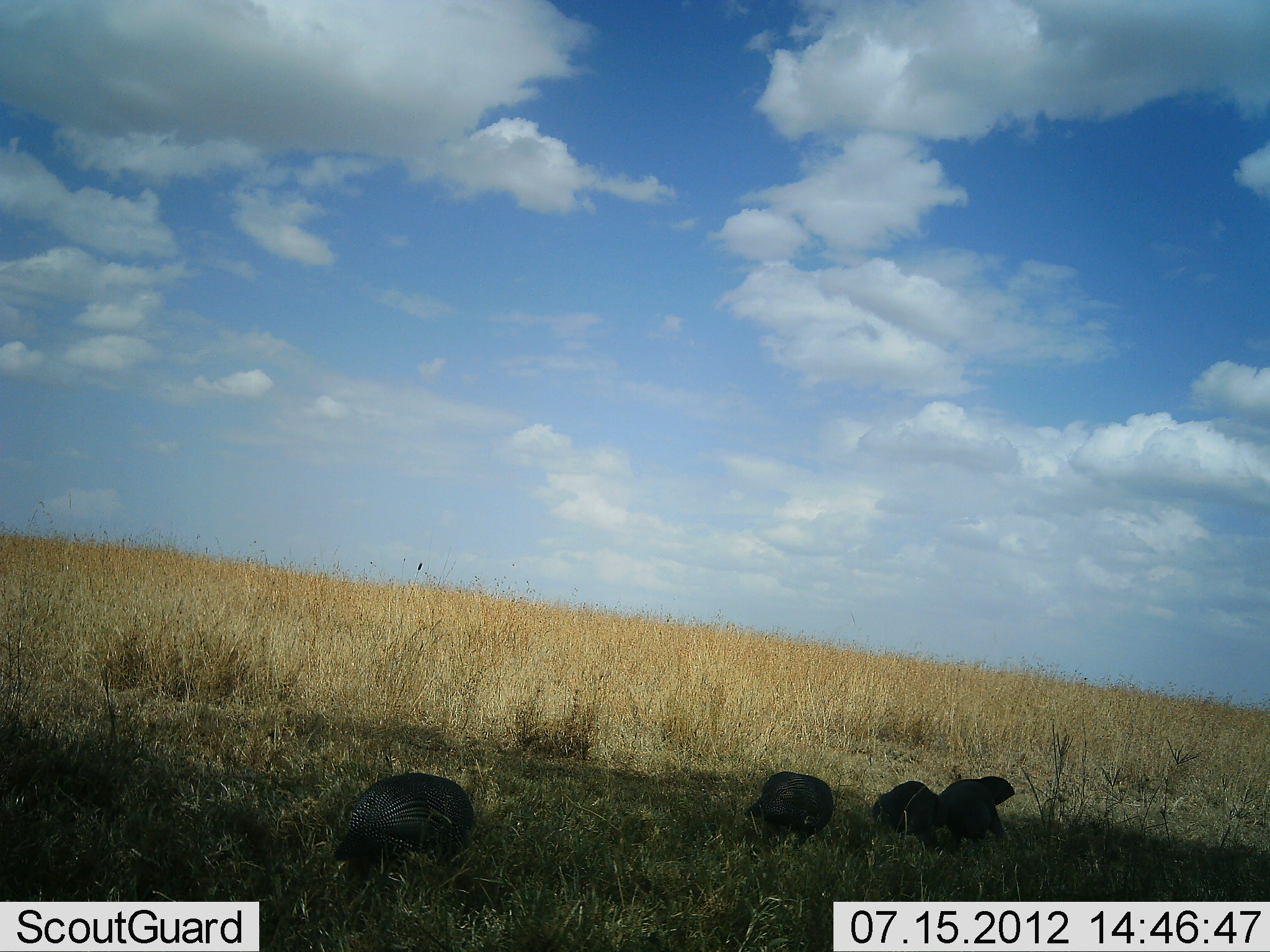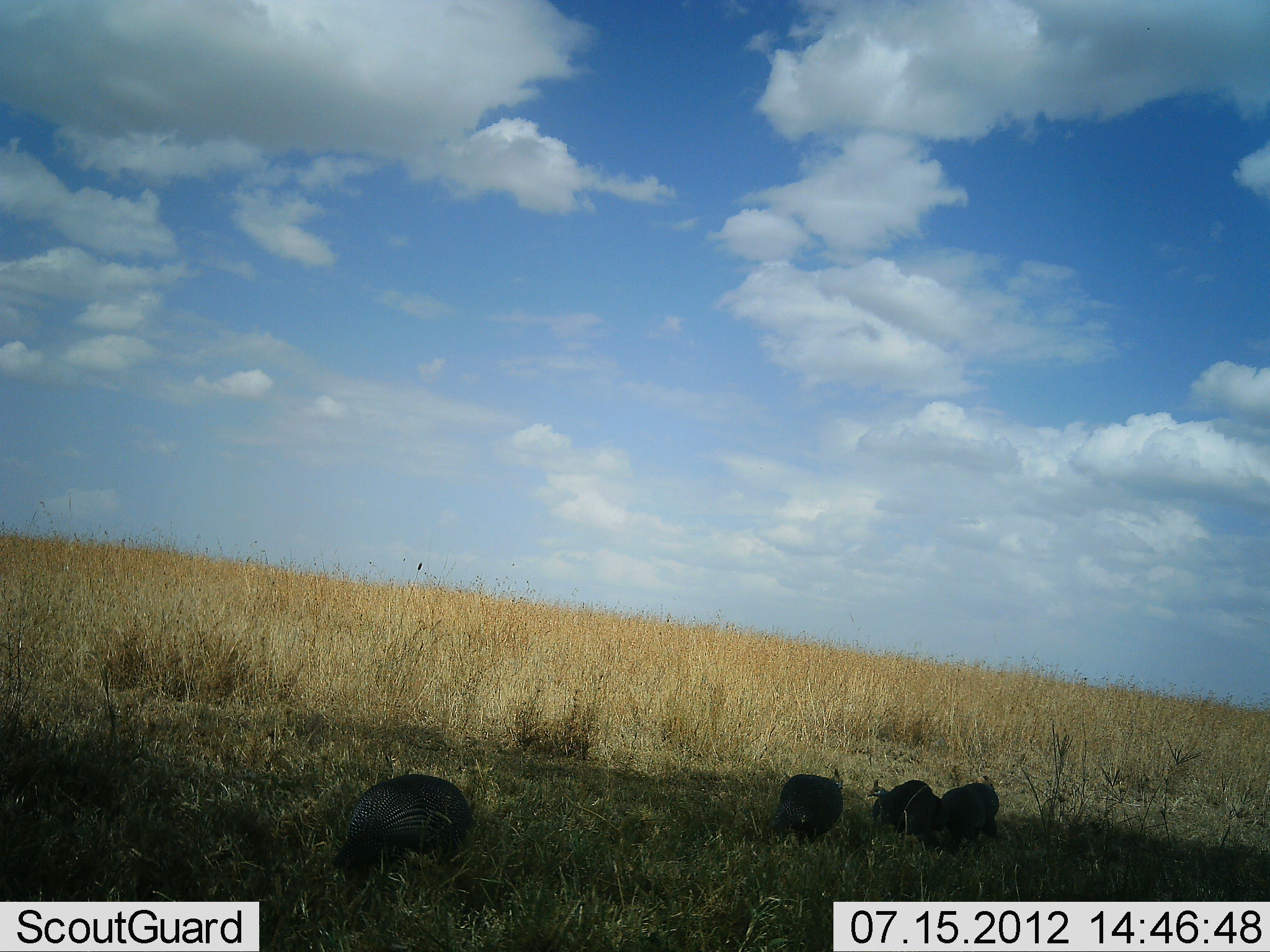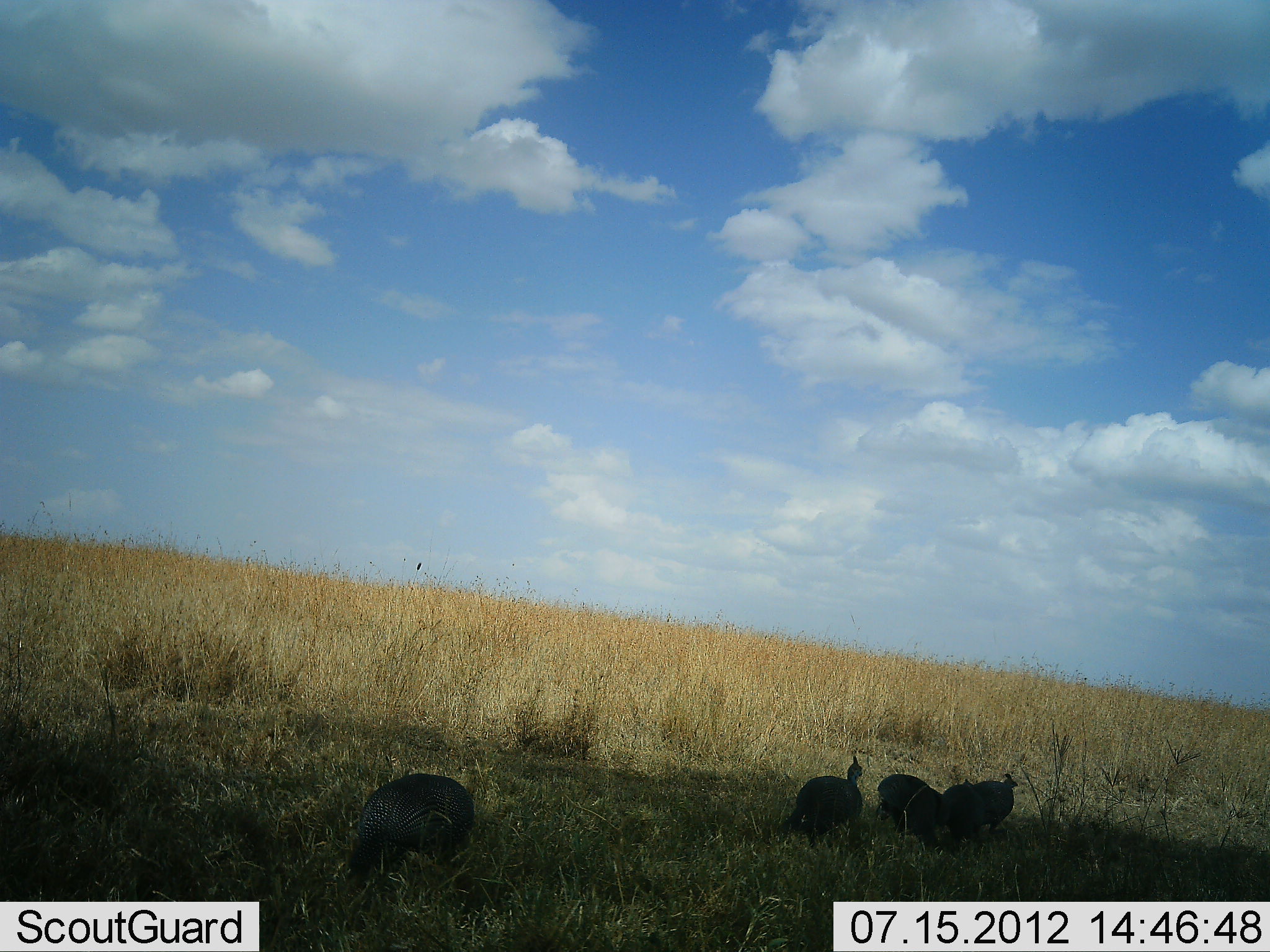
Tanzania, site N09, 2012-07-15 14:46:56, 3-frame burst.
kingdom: Animalia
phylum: Chordata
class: Aves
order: Galliformes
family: Numididae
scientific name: Numididae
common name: guinea fowl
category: guineafowl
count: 5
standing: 27%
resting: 0%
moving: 18%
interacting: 0%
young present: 0%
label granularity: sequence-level